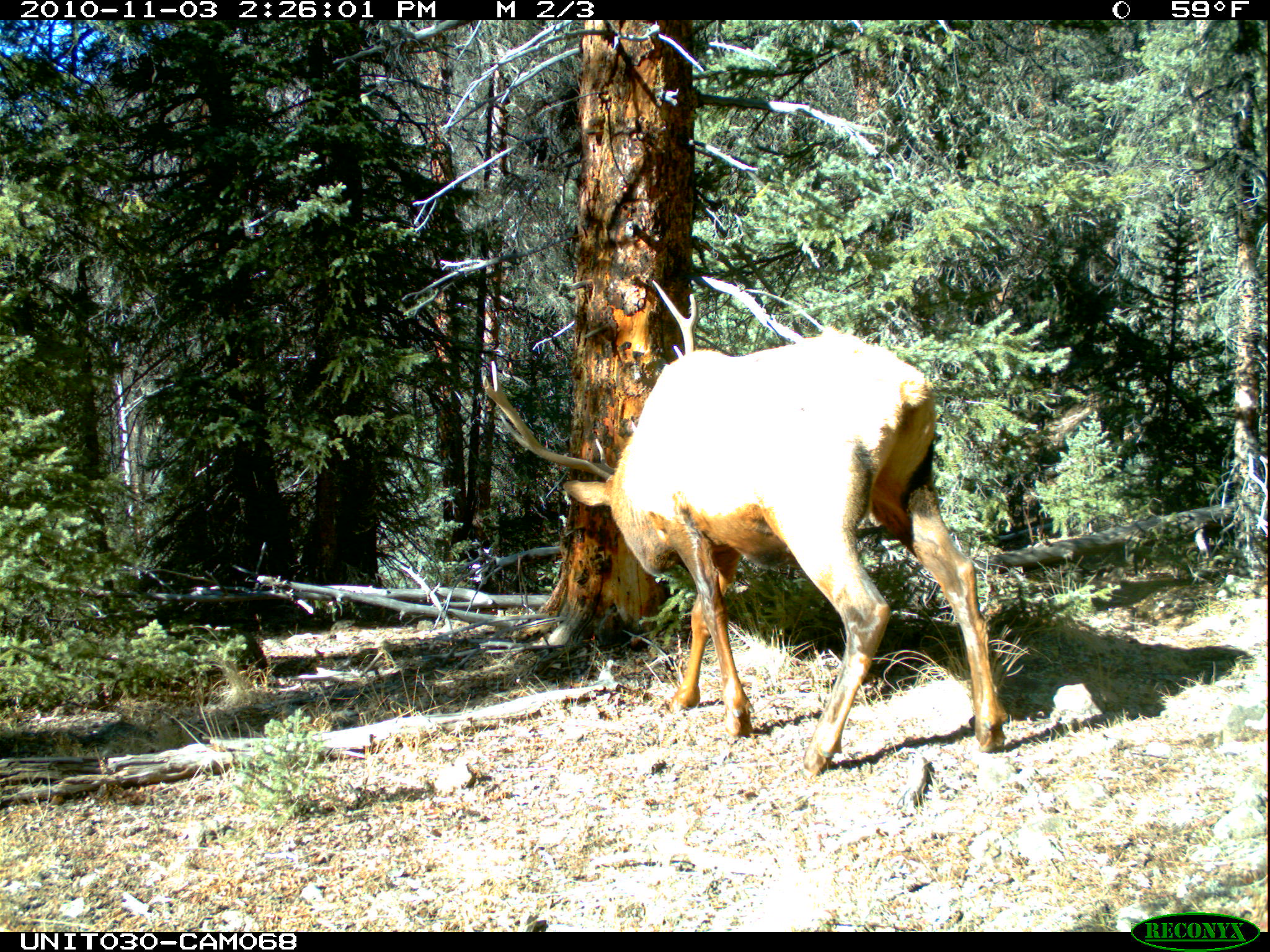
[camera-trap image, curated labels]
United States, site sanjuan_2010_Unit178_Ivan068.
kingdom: Animalia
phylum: Chordata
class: Mammalia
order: Artiodactyla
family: Cervidae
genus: Cervus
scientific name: Cervus elaphus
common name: red deer